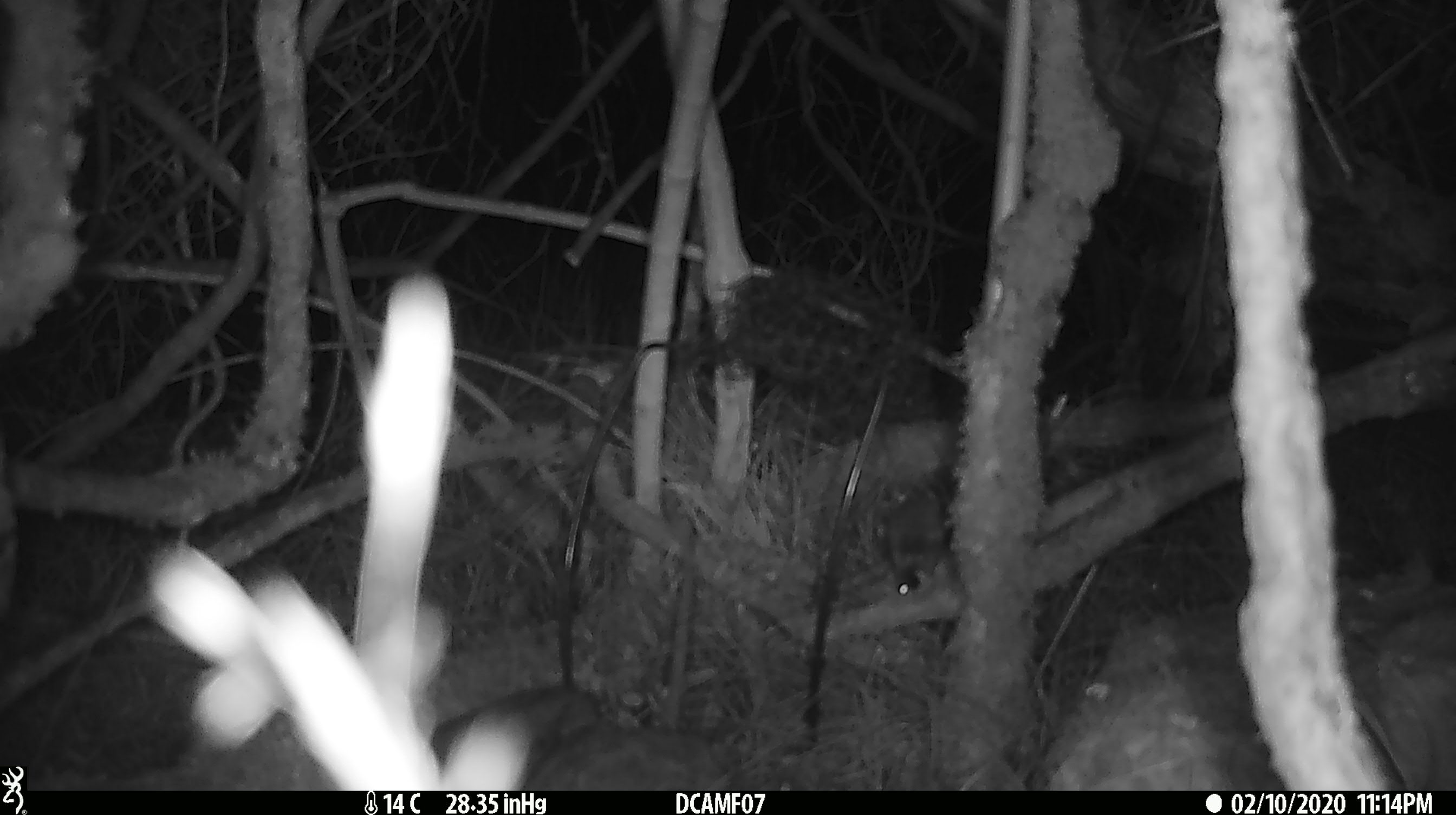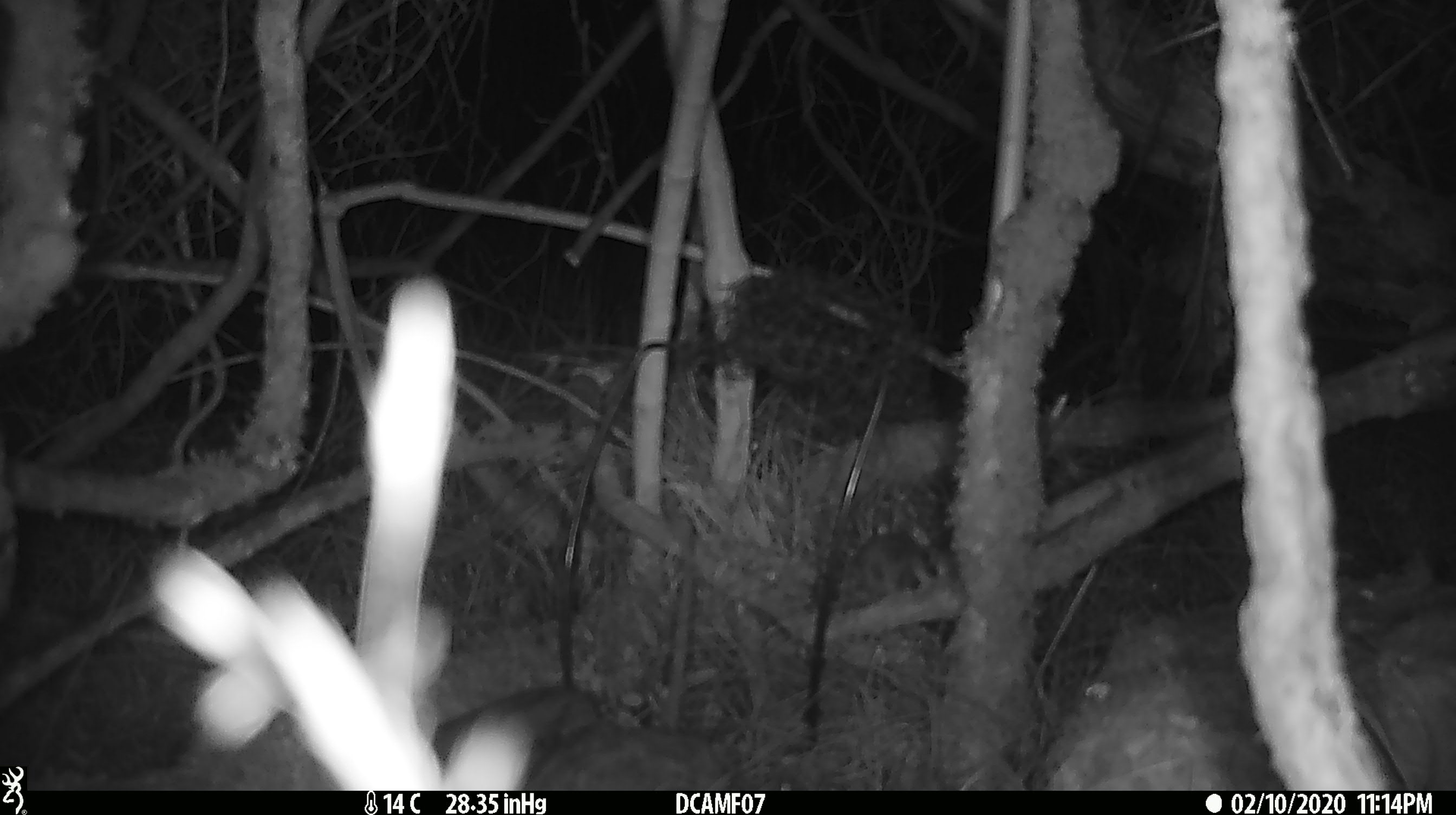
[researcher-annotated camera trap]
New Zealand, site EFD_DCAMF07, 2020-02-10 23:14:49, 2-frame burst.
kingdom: Animalia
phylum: Chordata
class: Mammalia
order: Rodentia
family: Muridae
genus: Mus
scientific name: Mus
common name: mouse